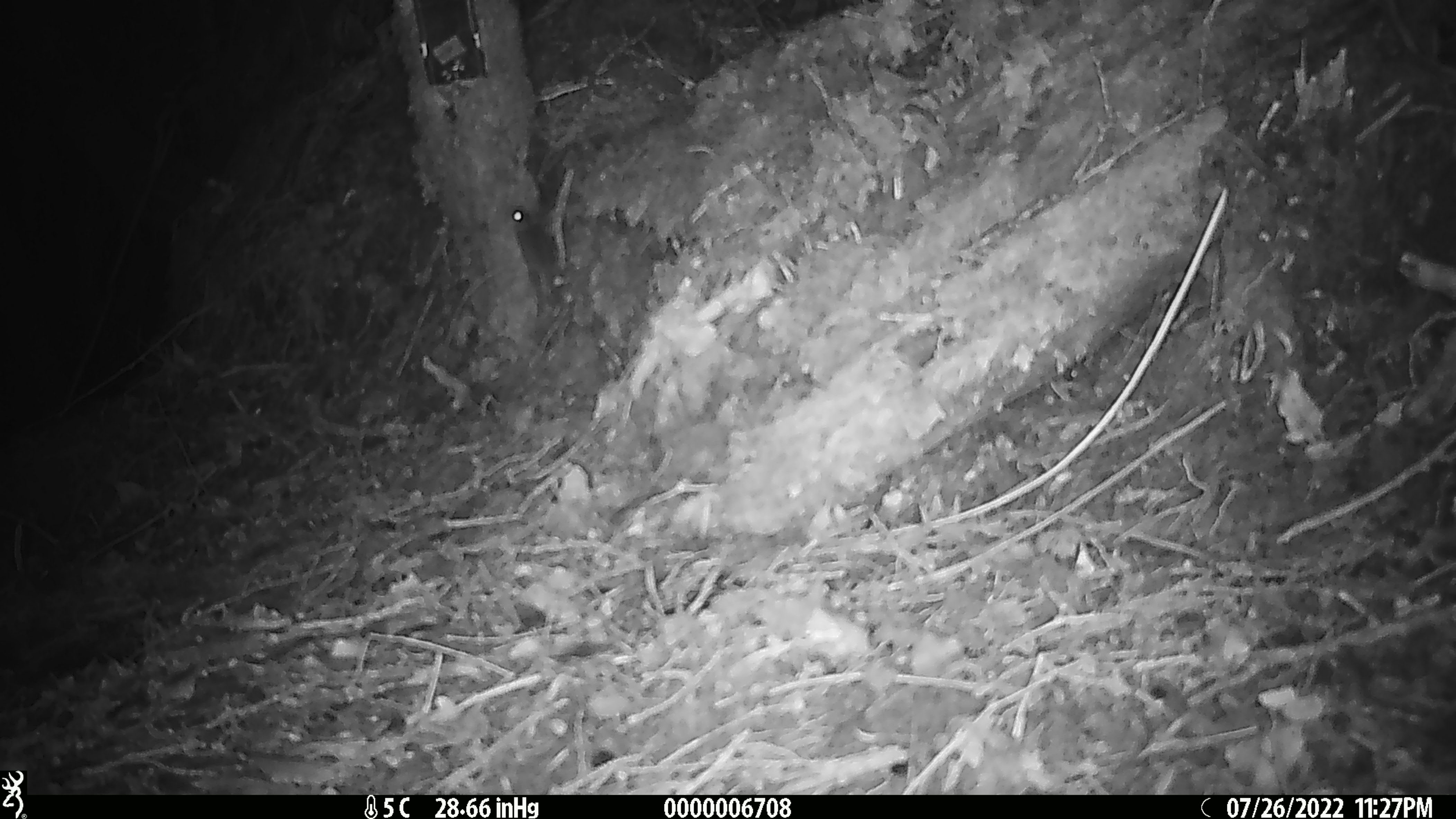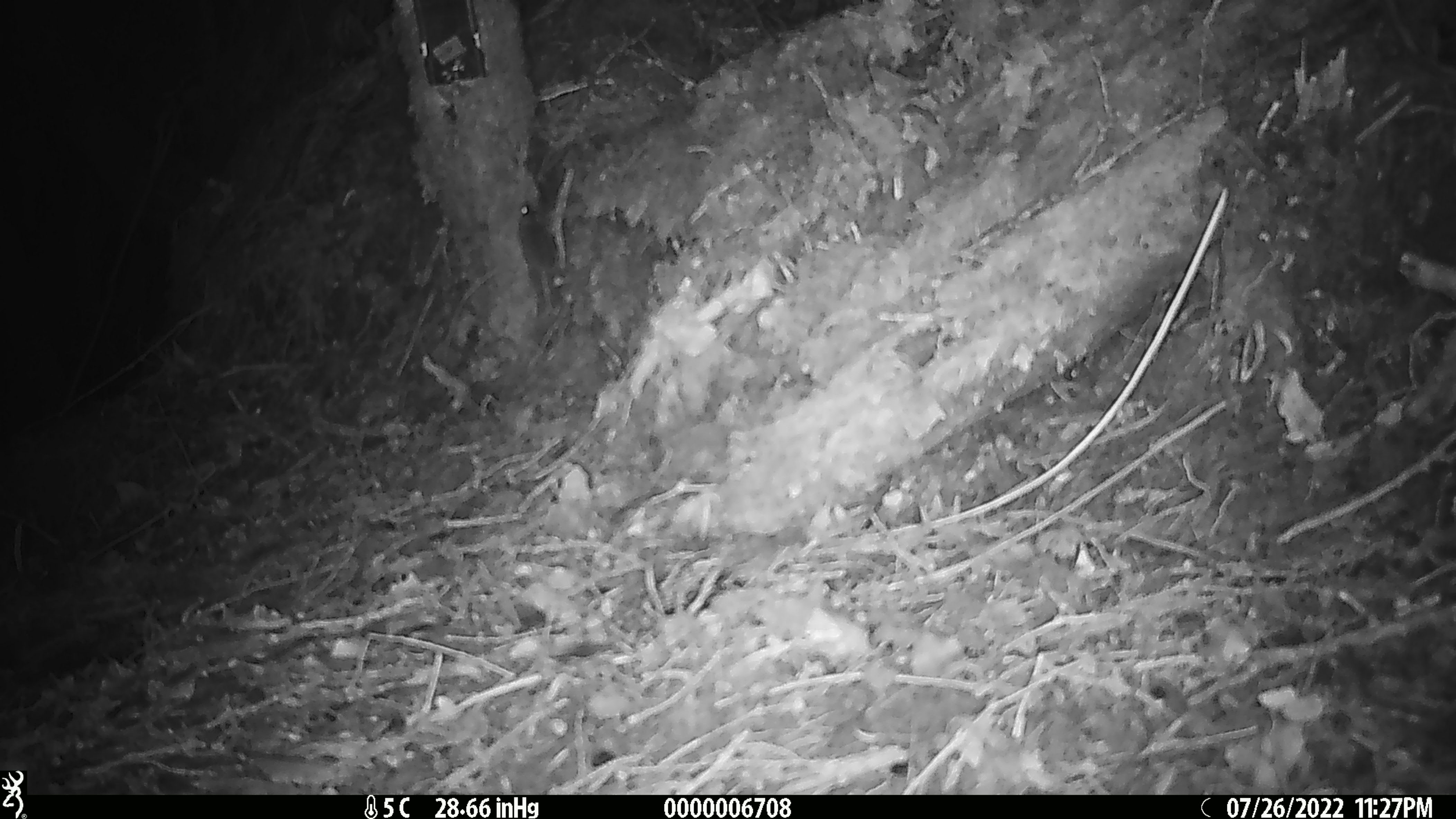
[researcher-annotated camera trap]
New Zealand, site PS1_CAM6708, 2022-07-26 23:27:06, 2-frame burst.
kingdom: Animalia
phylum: Chordata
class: Mammalia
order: Rodentia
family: Muridae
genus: Mus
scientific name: Mus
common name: mouse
Mouse (Mus).